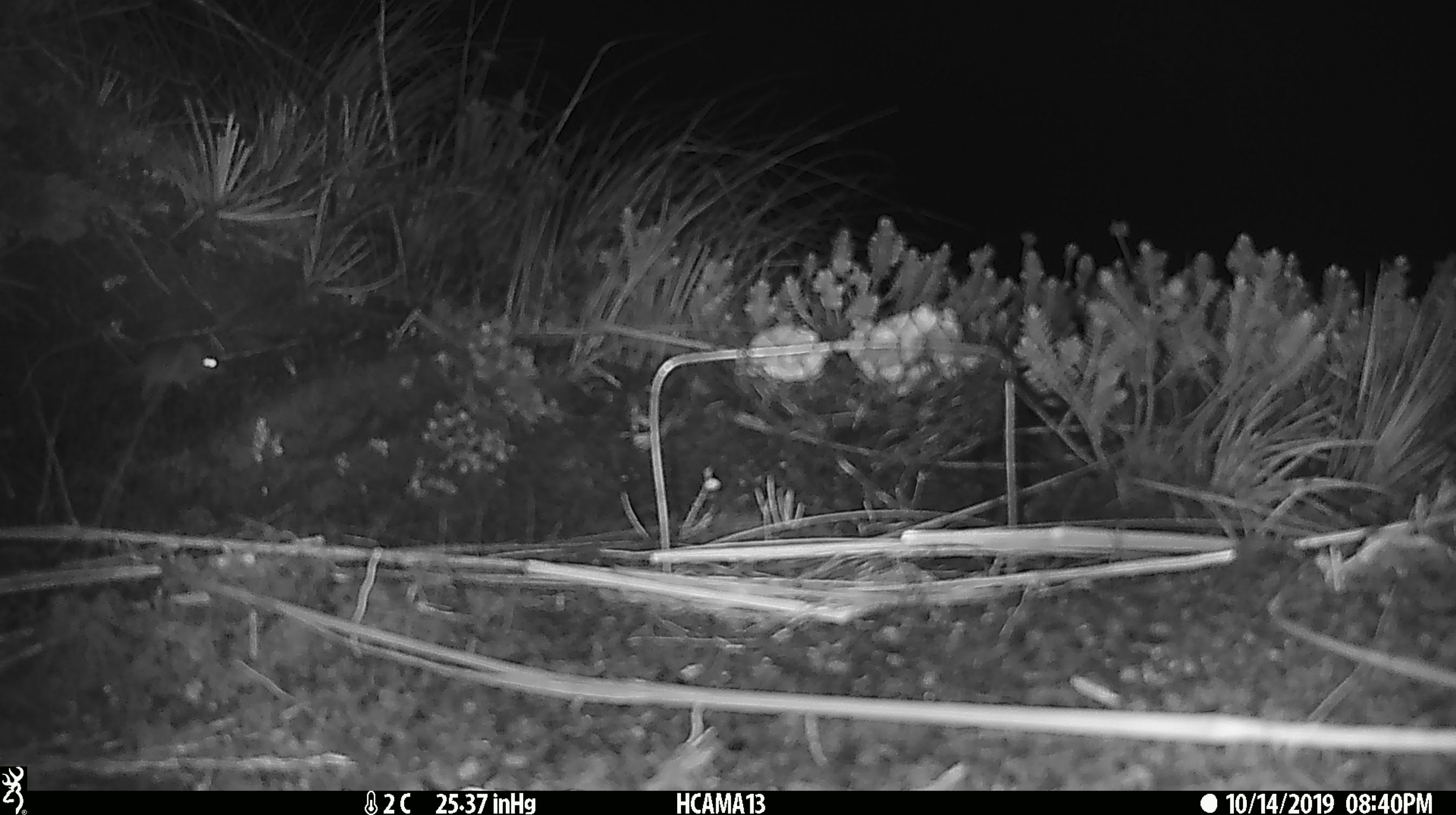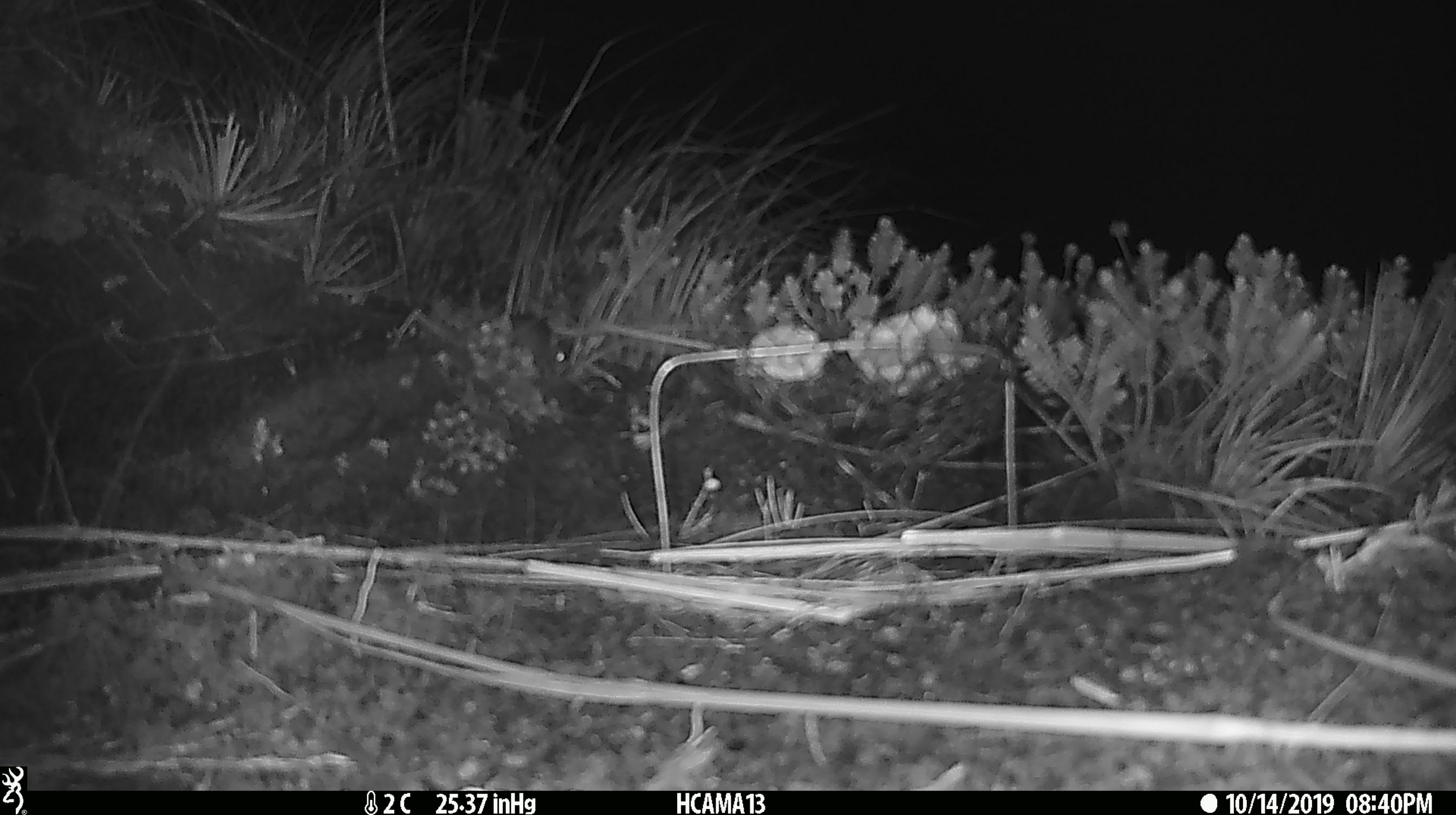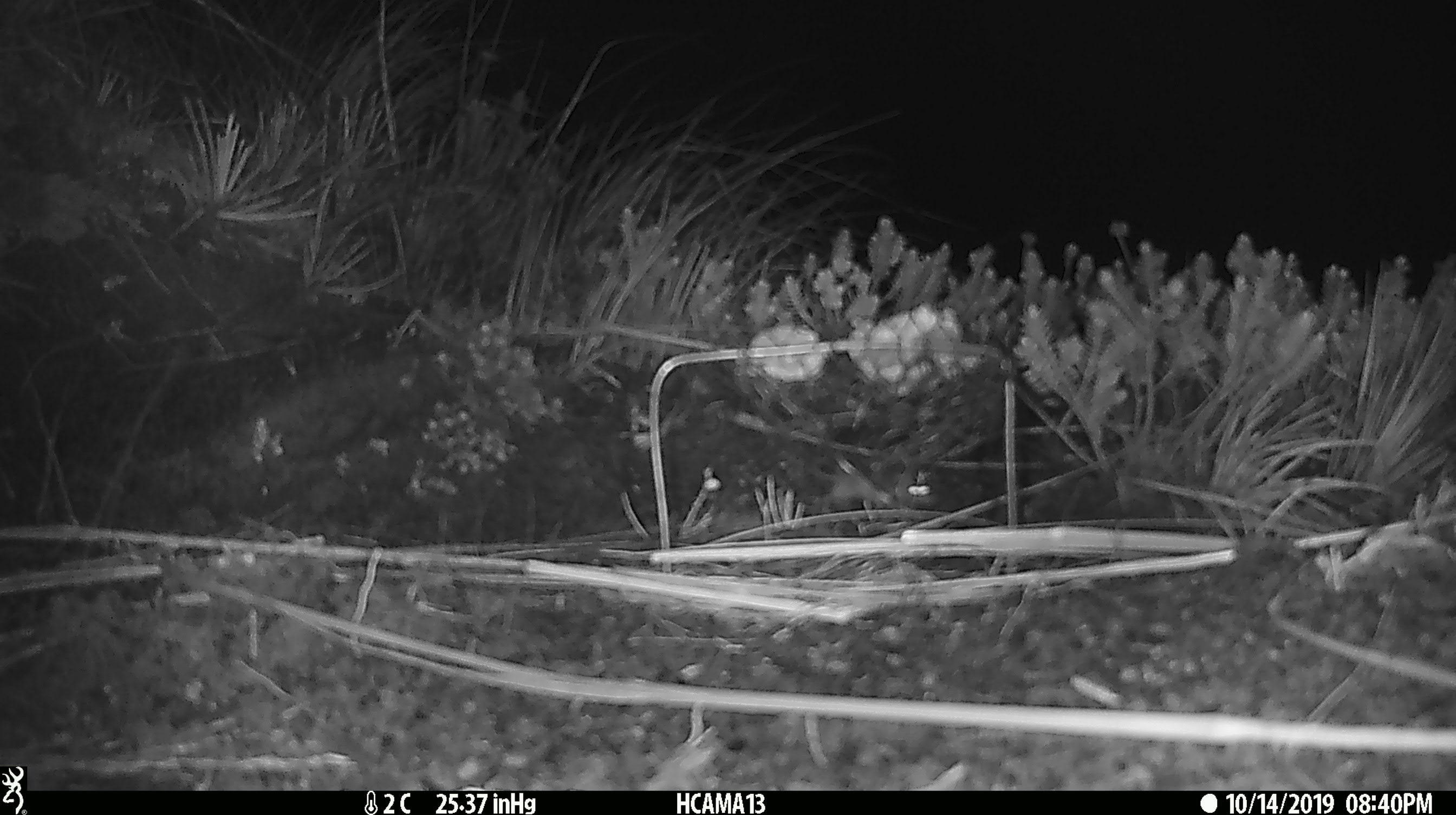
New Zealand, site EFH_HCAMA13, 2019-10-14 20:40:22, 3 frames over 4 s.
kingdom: Animalia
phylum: Chordata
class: Mammalia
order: Rodentia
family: Muridae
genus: Mus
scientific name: Mus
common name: mouse